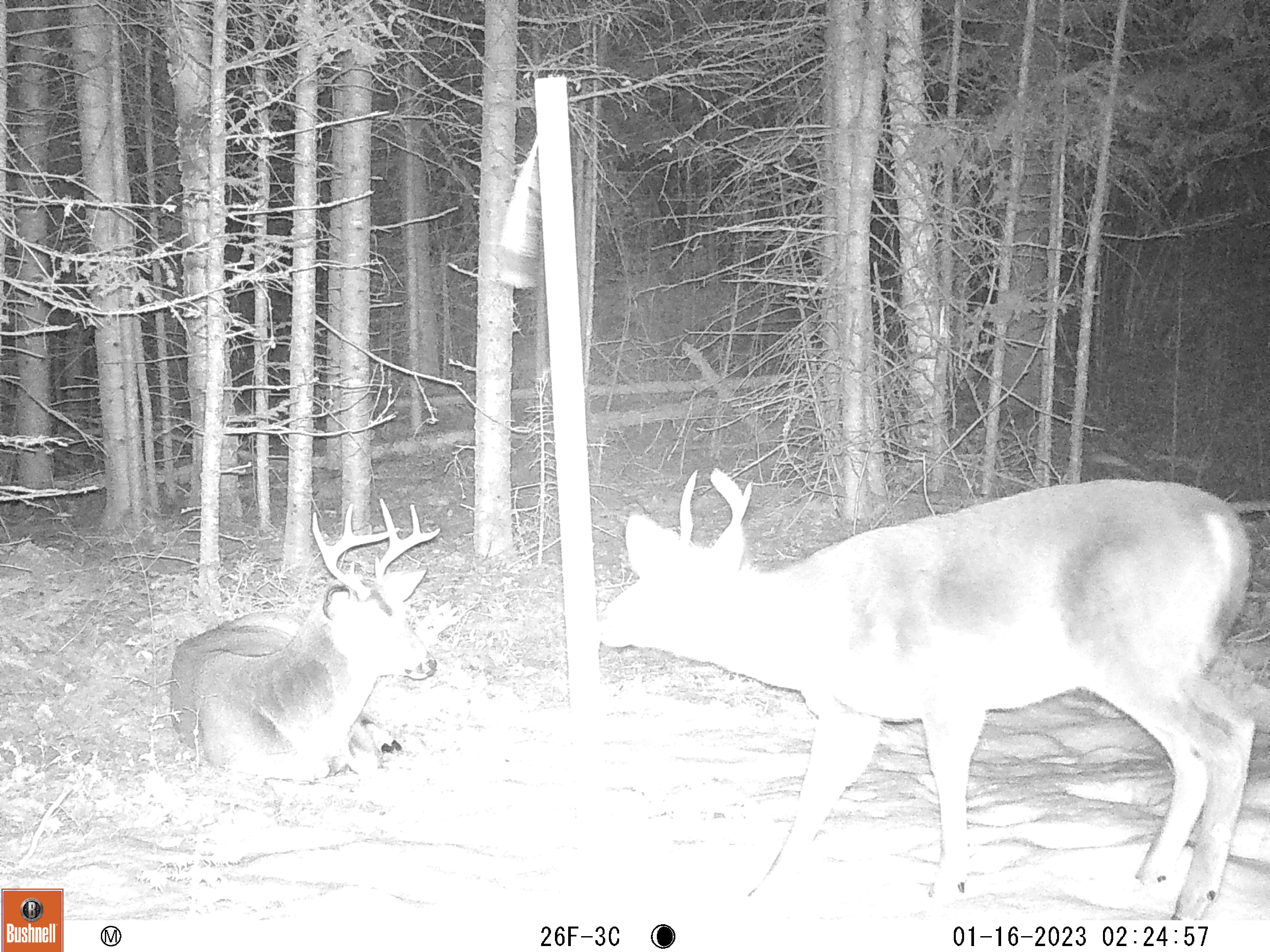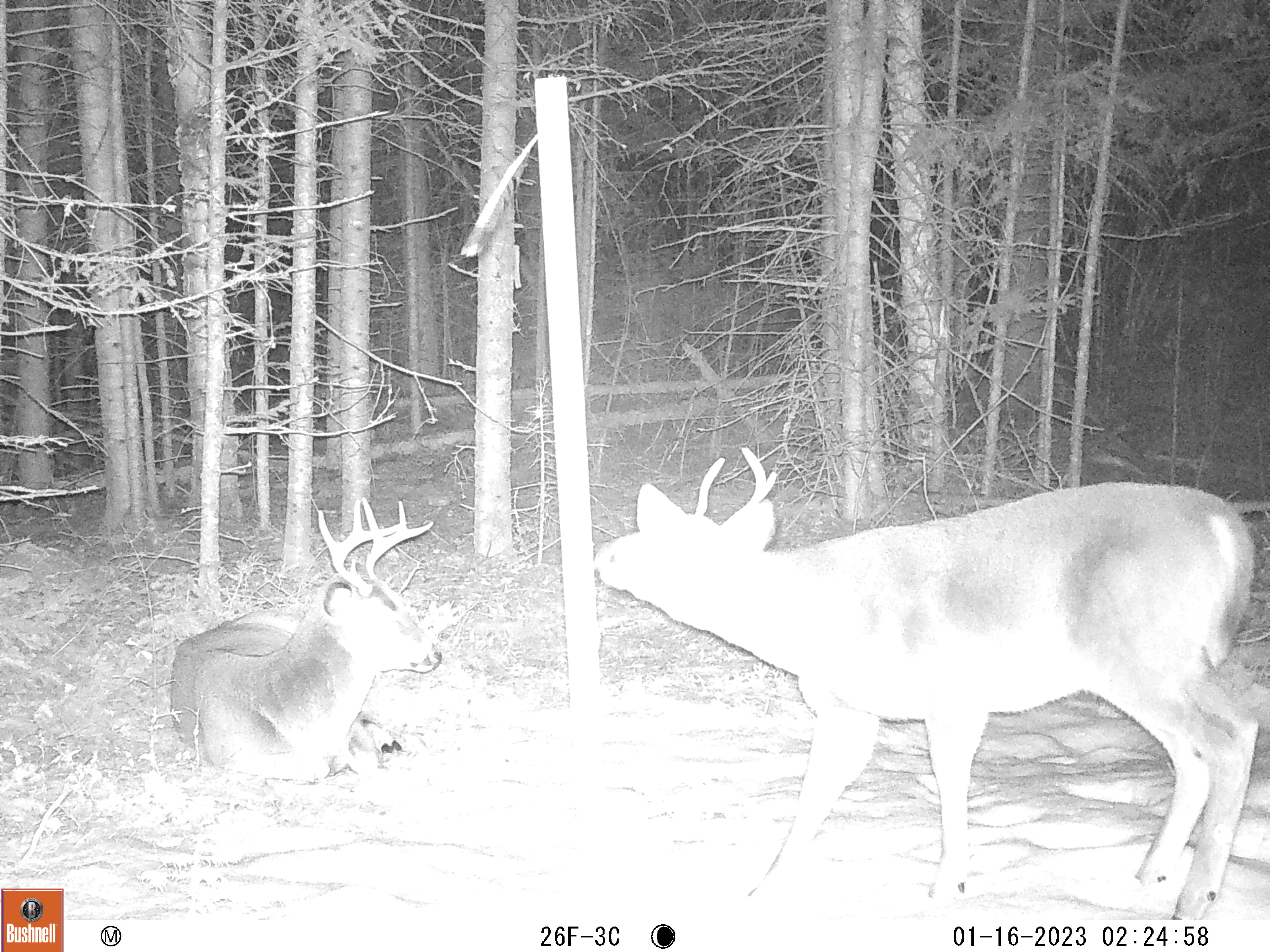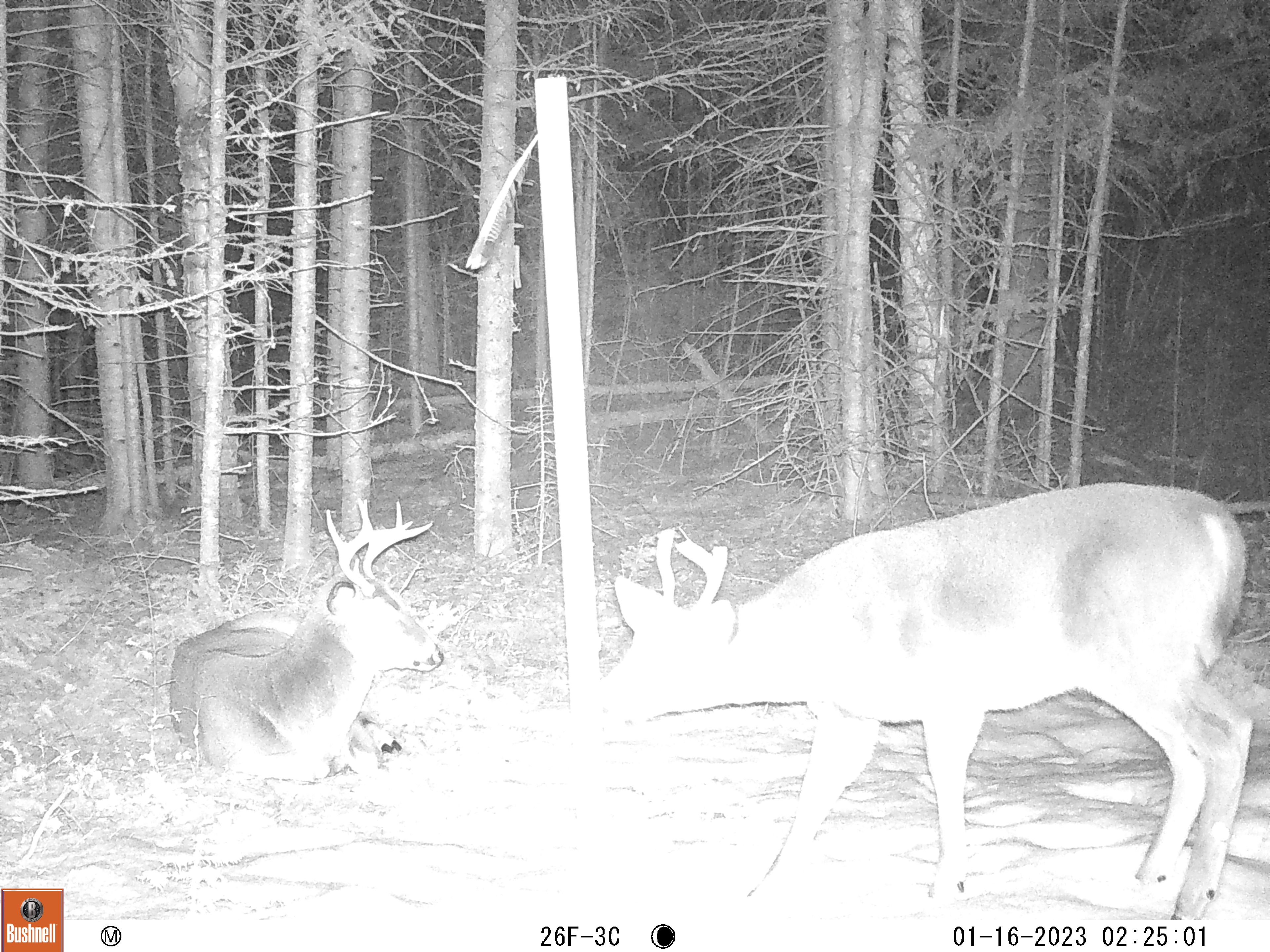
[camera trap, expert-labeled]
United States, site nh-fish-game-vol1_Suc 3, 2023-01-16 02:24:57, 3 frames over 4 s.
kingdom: Animalia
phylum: Chordata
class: Mammalia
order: Artiodactyla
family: Cervidae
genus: Odocoileus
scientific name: Odocoileus virginianus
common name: white-tailed deer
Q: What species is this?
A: White-tailed deer (Odocoileus virginianus).